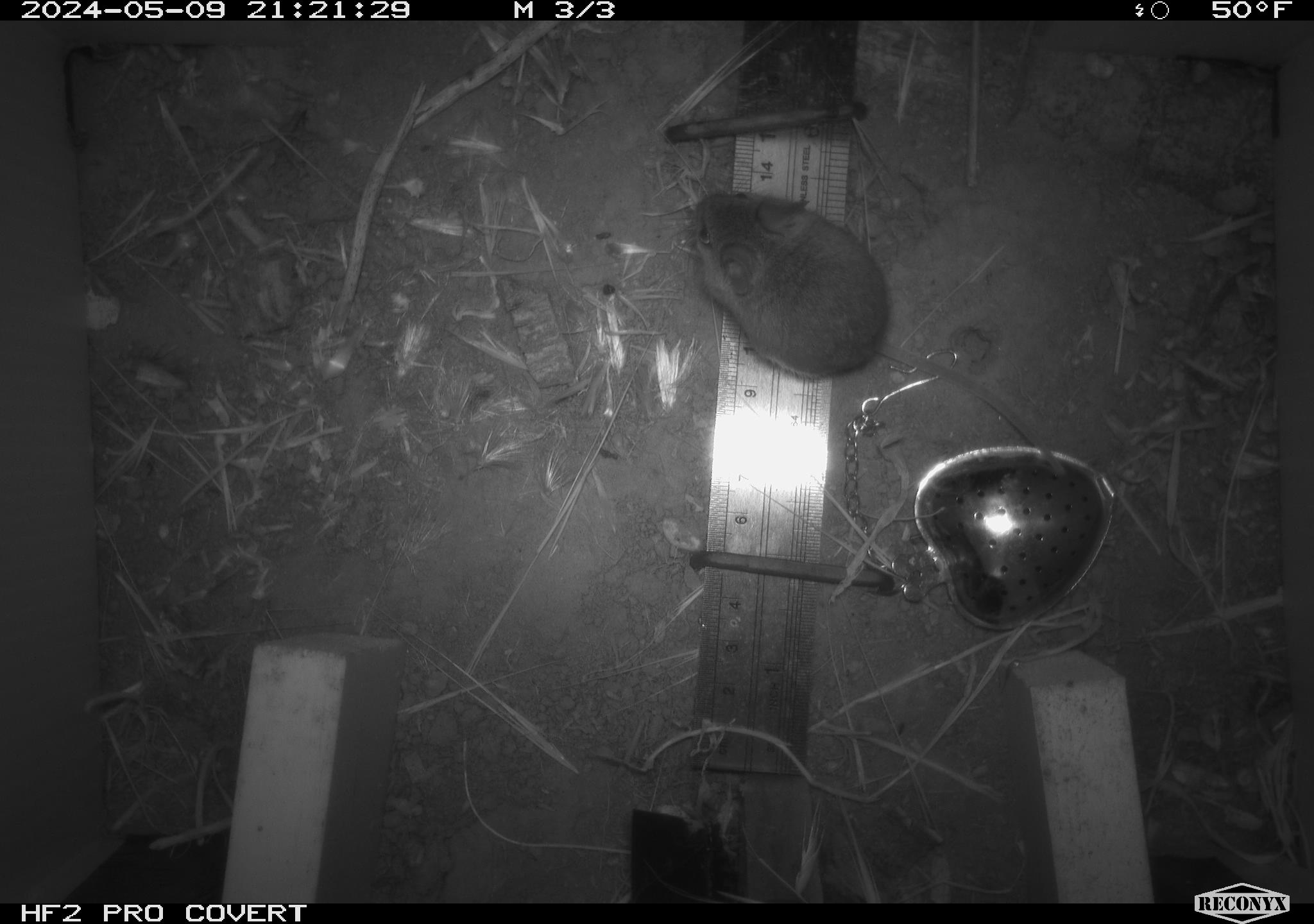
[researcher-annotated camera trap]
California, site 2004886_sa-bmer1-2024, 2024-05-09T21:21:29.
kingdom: Animalia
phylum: Chordata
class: Mammalia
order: Rodentia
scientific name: Rodentia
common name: mouse species